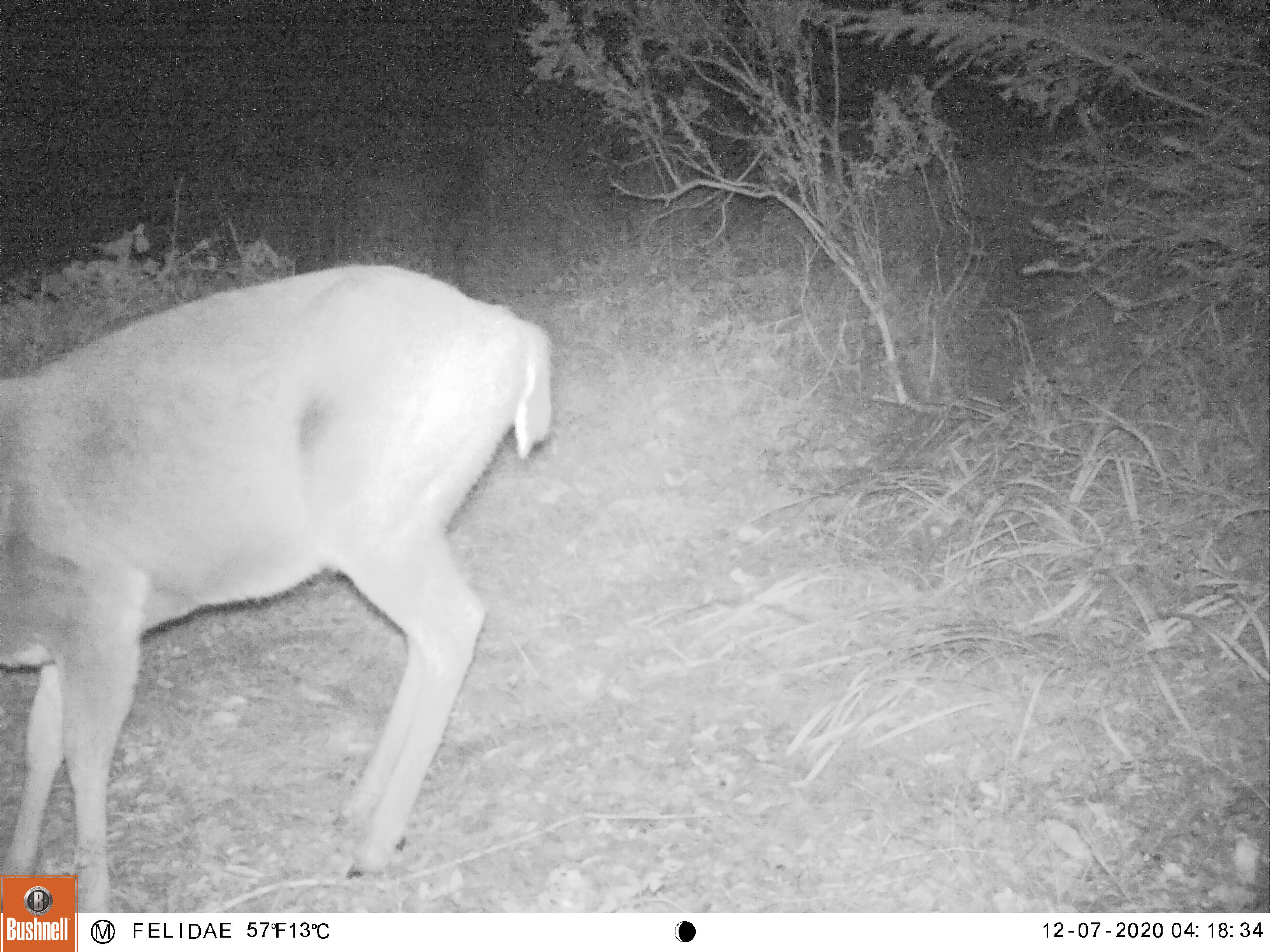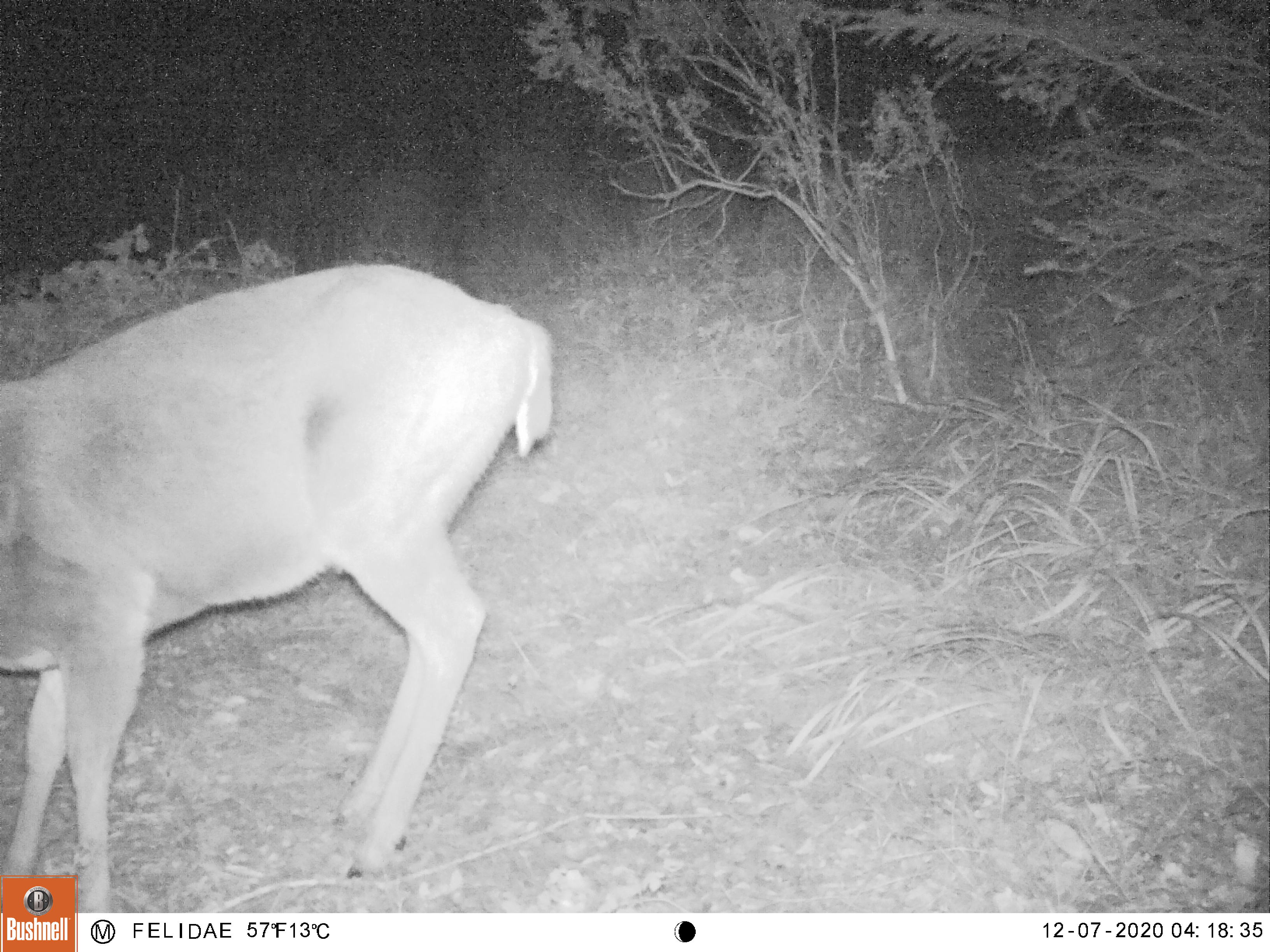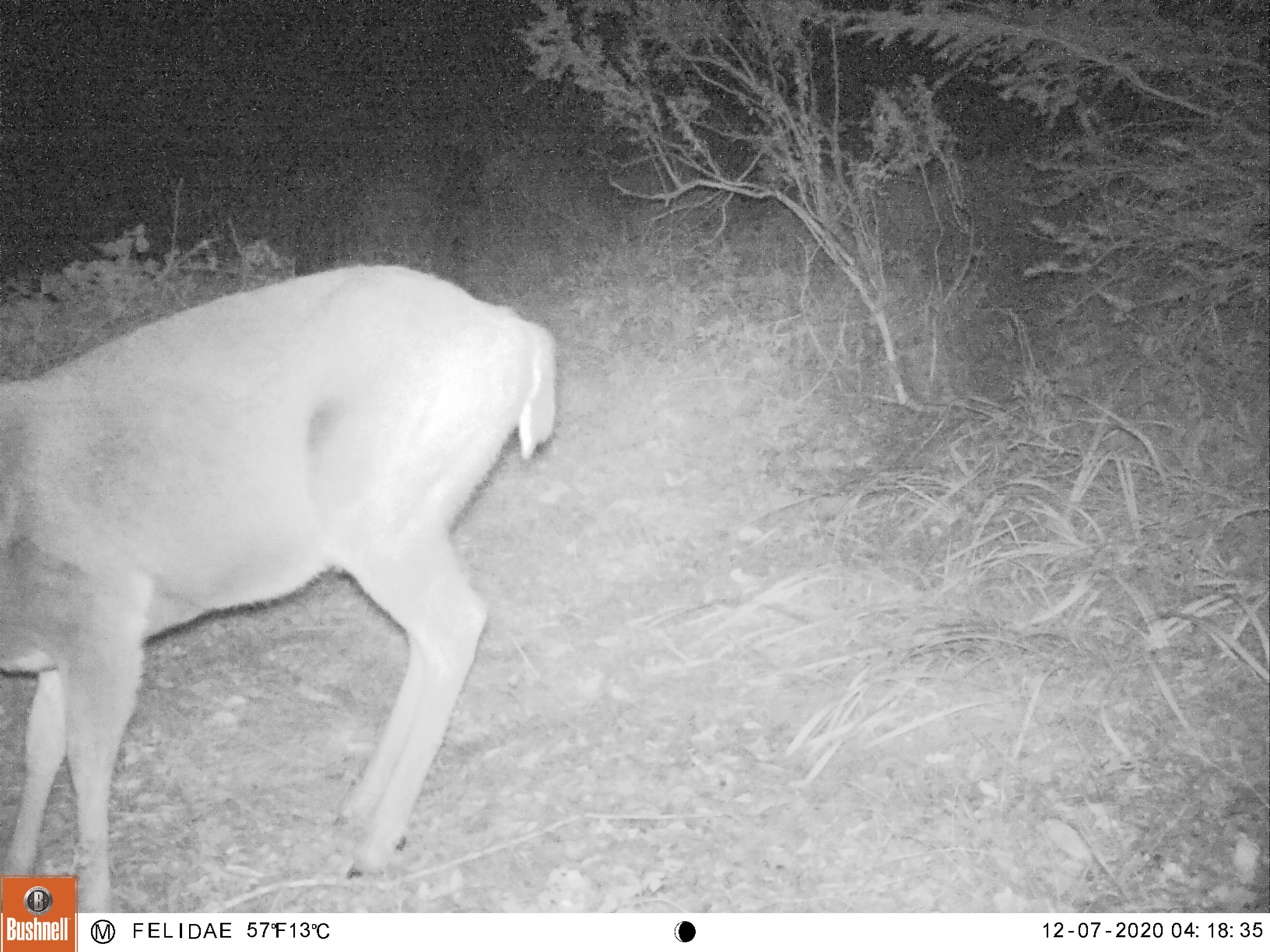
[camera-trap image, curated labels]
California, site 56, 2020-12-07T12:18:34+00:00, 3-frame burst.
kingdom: Animalia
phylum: Chordata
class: Mammalia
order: Artiodactyla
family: Cervidae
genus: Odocoileus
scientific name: Odocoileus hemionus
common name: mule deer